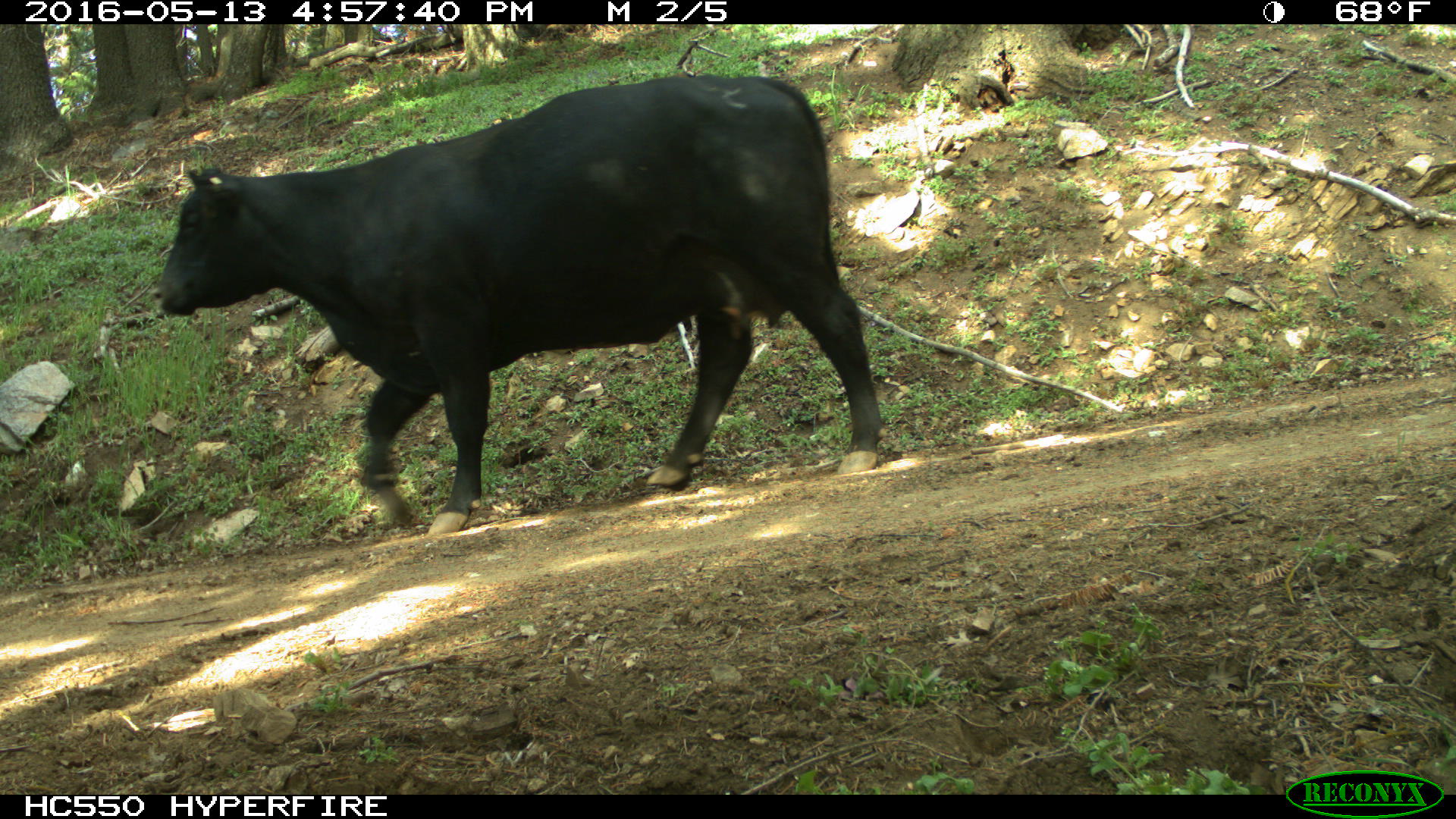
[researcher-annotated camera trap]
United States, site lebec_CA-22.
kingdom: Animalia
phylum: Chordata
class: Mammalia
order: Artiodactyla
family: Bovidae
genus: Bos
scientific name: Bos taurus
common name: domestic cow